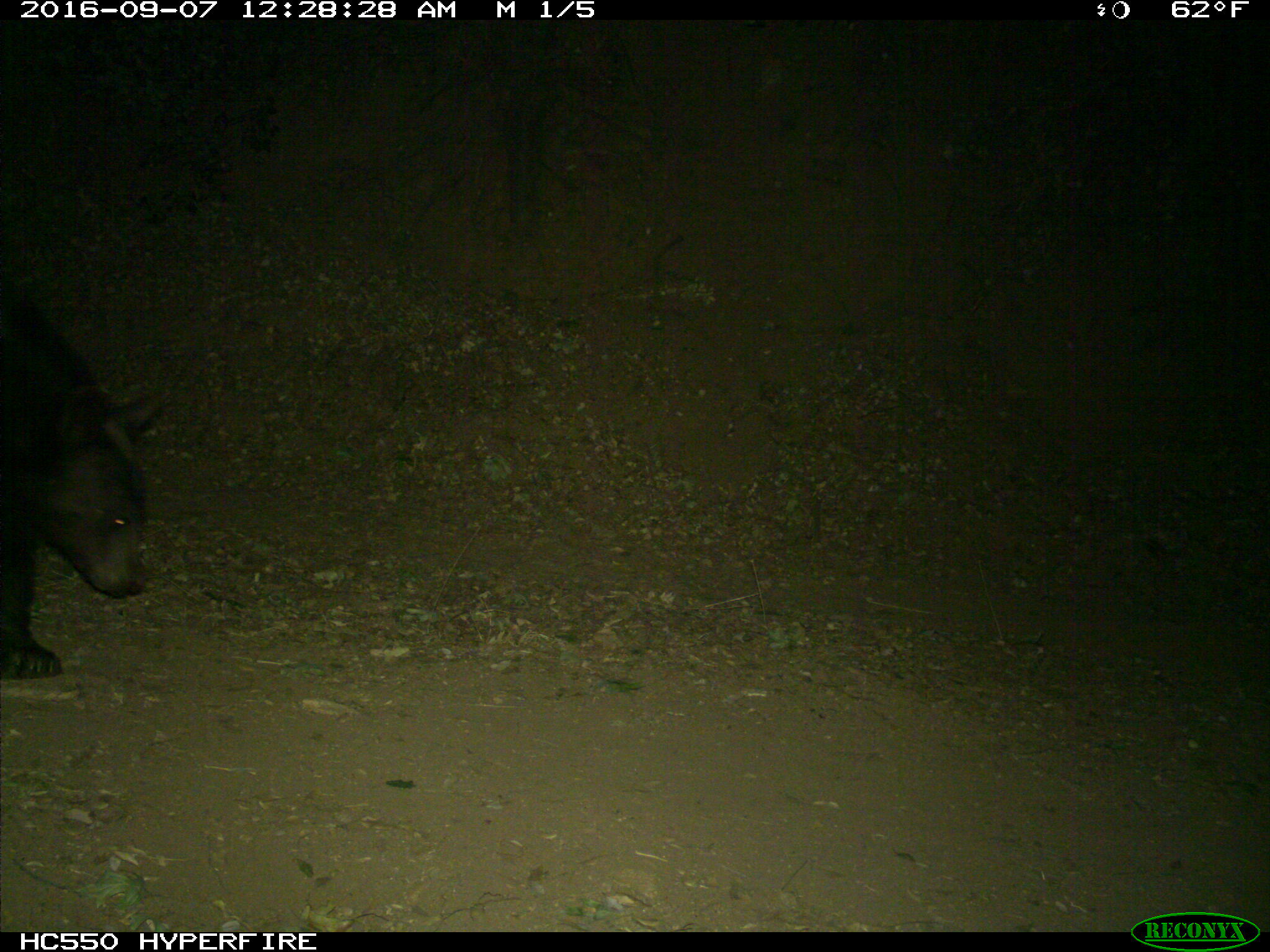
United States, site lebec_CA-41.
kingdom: Animalia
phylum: Chordata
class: Mammalia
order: Carnivora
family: Ursidae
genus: Ursus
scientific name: Ursus americanus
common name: american black bear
Ursus americanus (american black bear).